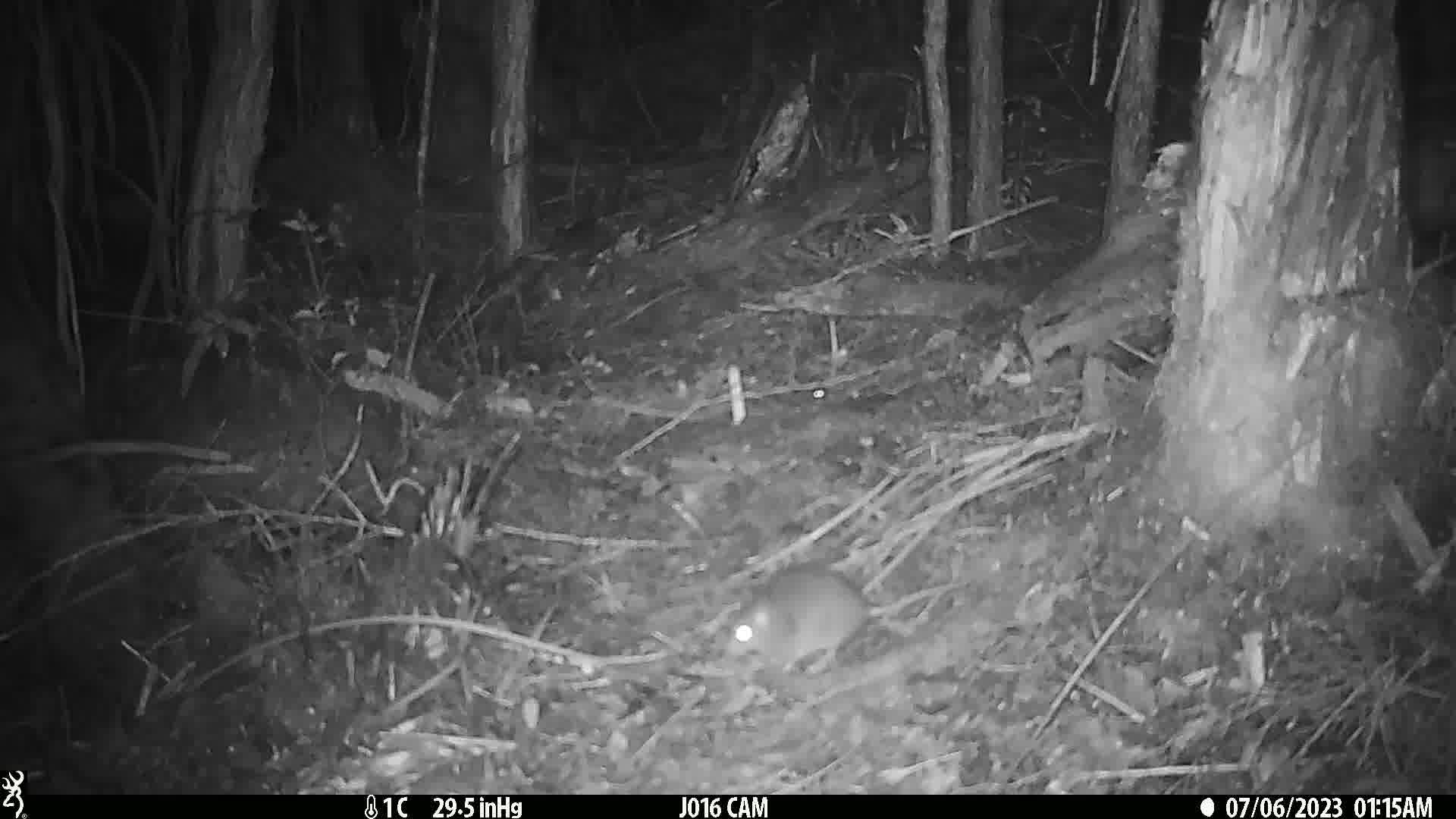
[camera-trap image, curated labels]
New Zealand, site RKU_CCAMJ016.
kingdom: Animalia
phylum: Chordata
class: Mammalia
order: Rodentia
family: Muridae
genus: Rattus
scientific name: Rattus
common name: rat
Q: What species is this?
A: Rat (Rattus).